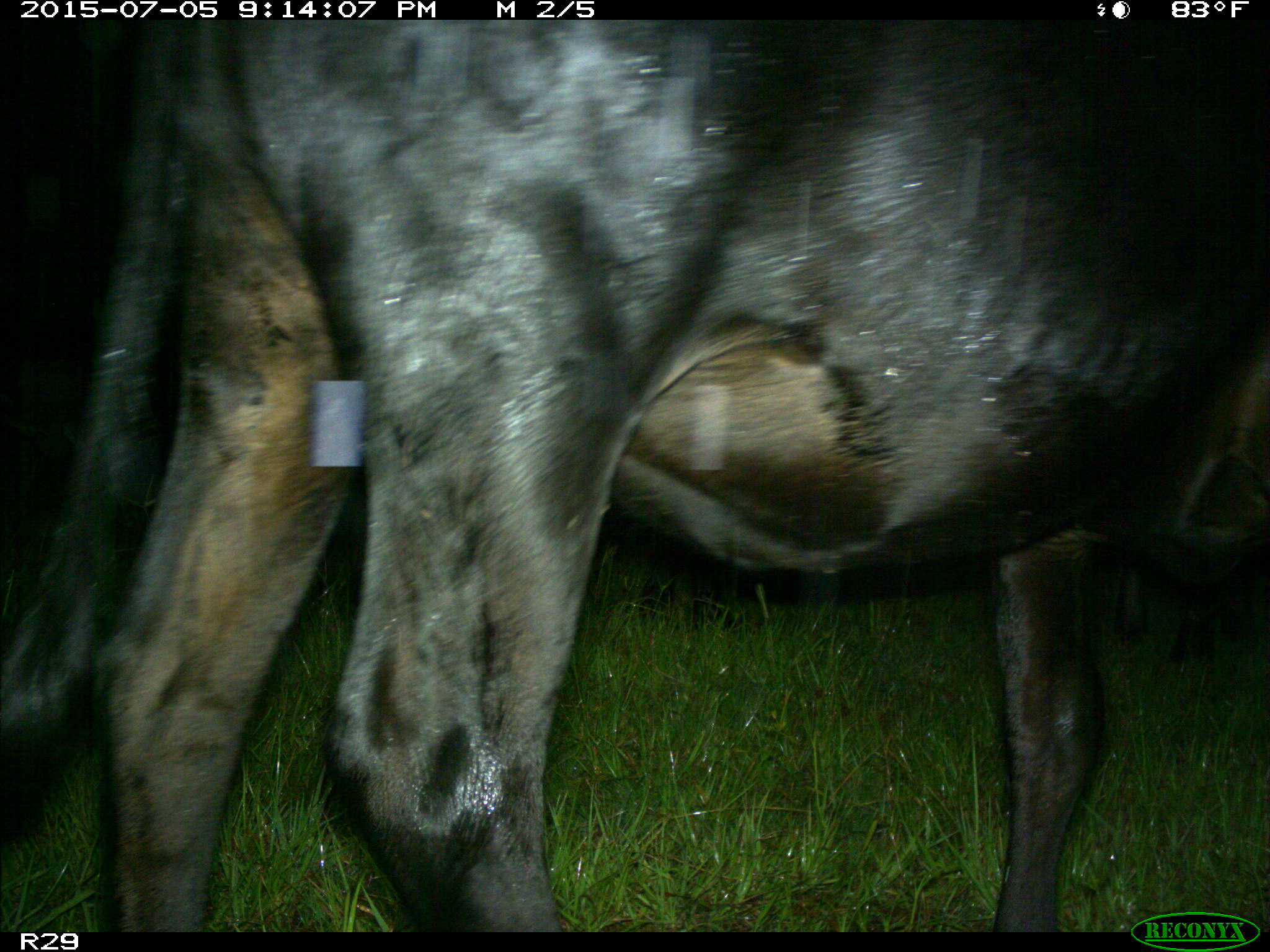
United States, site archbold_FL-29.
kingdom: Animalia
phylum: Chordata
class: Mammalia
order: Artiodactyla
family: Bovidae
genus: Bos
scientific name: Bos taurus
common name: domestic cow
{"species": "Bos taurus (domestic cow)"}